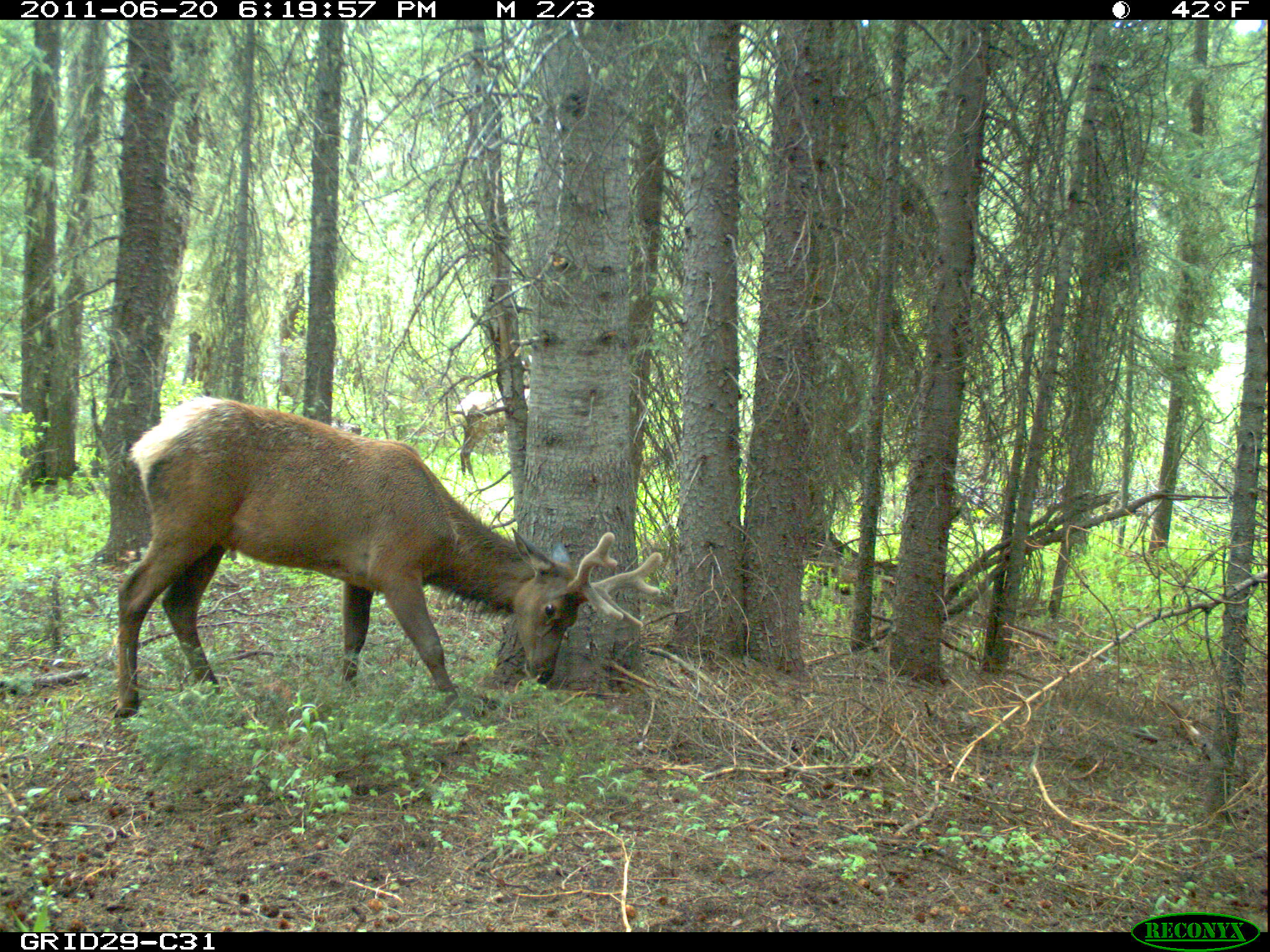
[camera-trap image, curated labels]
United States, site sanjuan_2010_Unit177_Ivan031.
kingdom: Animalia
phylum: Chordata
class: Mammalia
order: Artiodactyla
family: Cervidae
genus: Cervus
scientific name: Cervus elaphus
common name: red deer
Cervus elaphus (red deer).